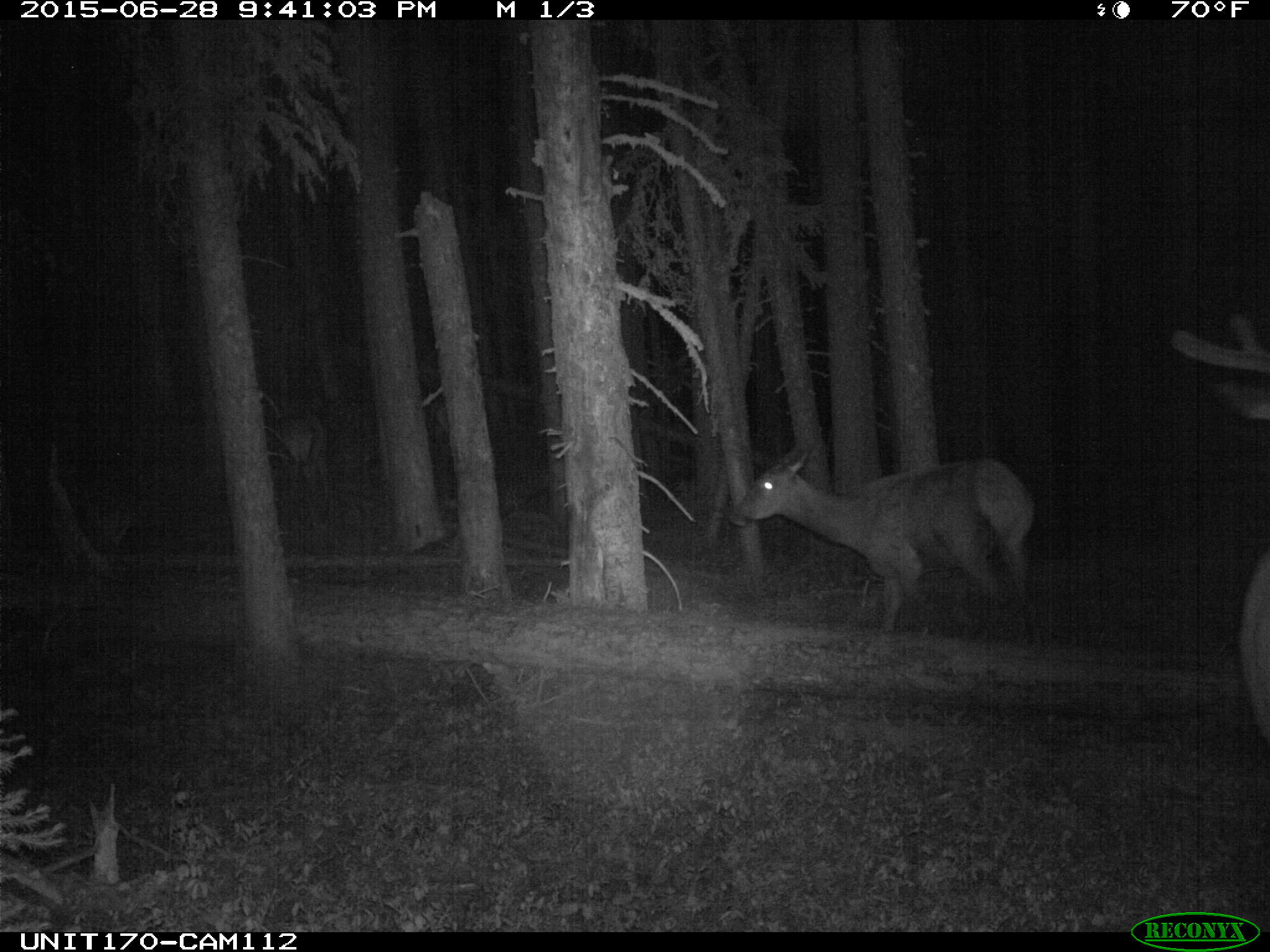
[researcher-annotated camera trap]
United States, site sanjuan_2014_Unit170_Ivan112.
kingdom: Animalia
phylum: Chordata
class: Mammalia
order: Artiodactyla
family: Cervidae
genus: Cervus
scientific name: Cervus elaphus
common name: red deer